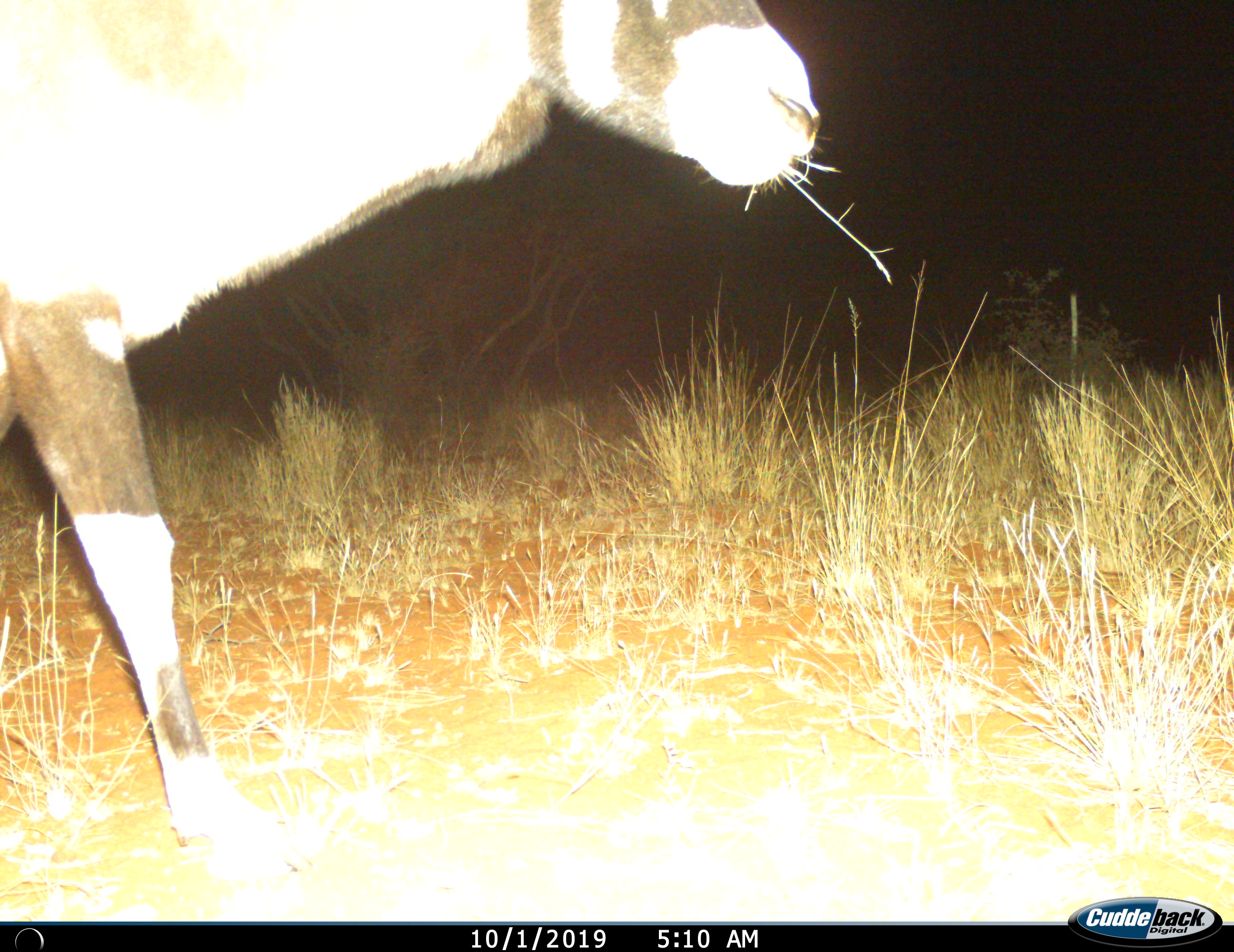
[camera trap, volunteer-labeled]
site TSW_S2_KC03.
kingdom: Animalia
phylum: Chordata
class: Mammalia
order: Artiodactyla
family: Bovidae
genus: Oryx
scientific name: Oryx gazella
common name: gemsbok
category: oryx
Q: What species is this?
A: Oryx (gemsbok) (Oryx gazella).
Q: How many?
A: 1.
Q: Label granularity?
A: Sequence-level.